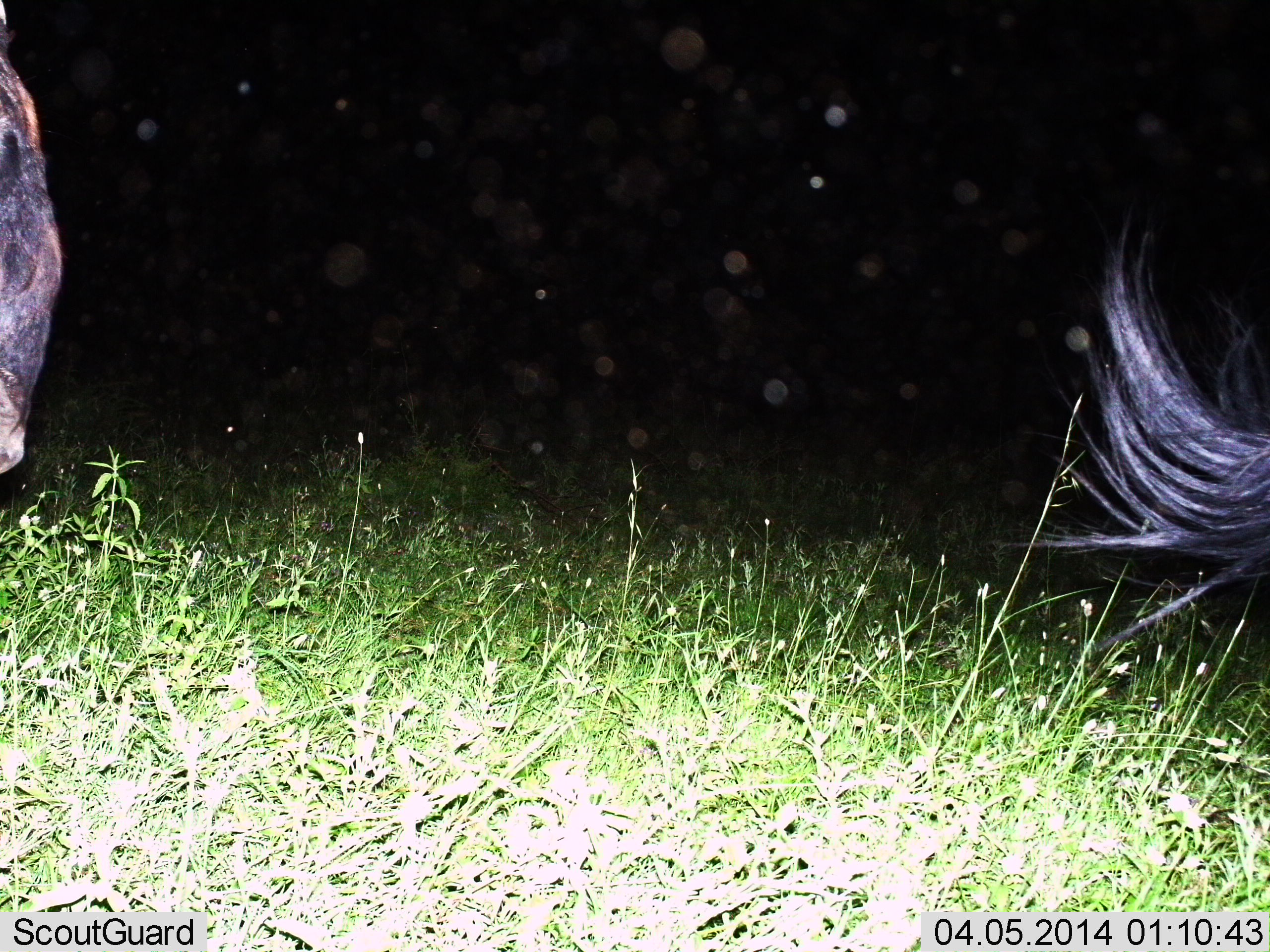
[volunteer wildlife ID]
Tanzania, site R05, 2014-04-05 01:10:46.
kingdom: Animalia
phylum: Chordata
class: Mammalia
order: Artiodactyla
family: Bovidae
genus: Connochaetes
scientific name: Connochaetes taurinus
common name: blue wildebeest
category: wildebeest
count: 2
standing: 60%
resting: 10%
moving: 30%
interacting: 0%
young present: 0%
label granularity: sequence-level